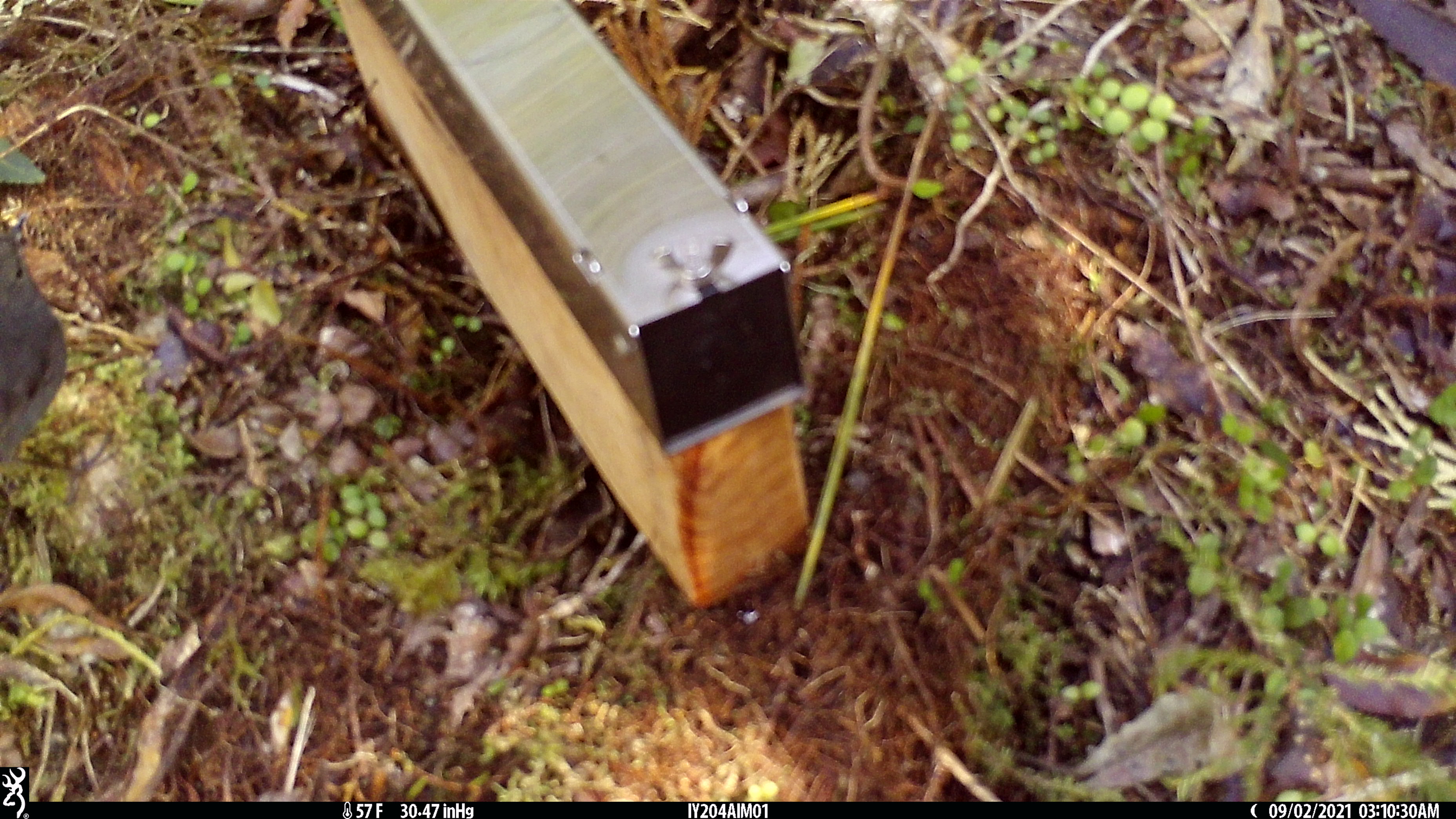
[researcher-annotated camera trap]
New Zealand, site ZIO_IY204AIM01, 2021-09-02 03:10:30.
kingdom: Animalia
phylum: Chordata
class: Aves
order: Passeriformes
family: Petroicidae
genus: Petroica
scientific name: Petroica australis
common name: new zealand robin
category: robin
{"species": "robin (new zealand robin) (Petroica australis)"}